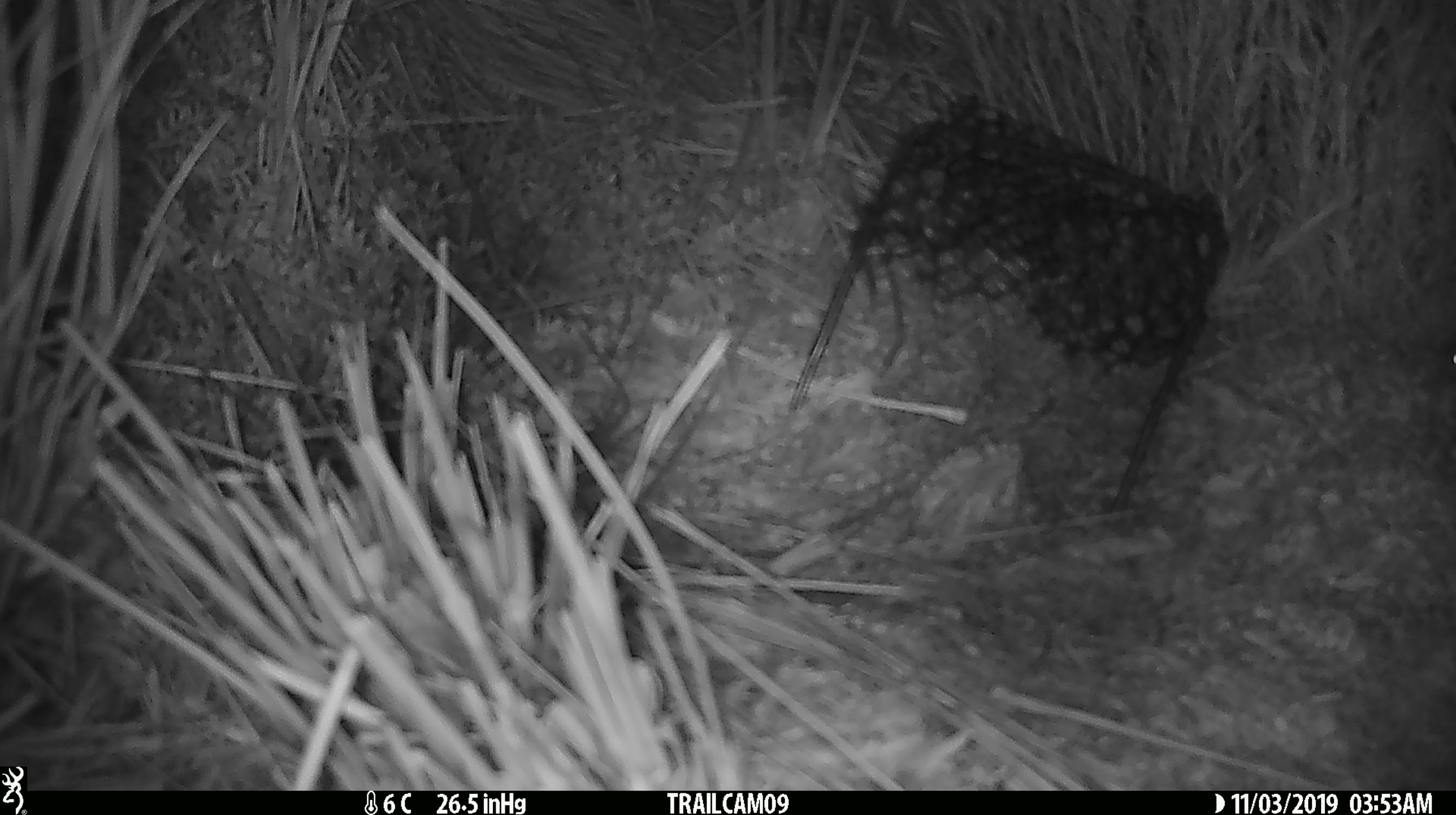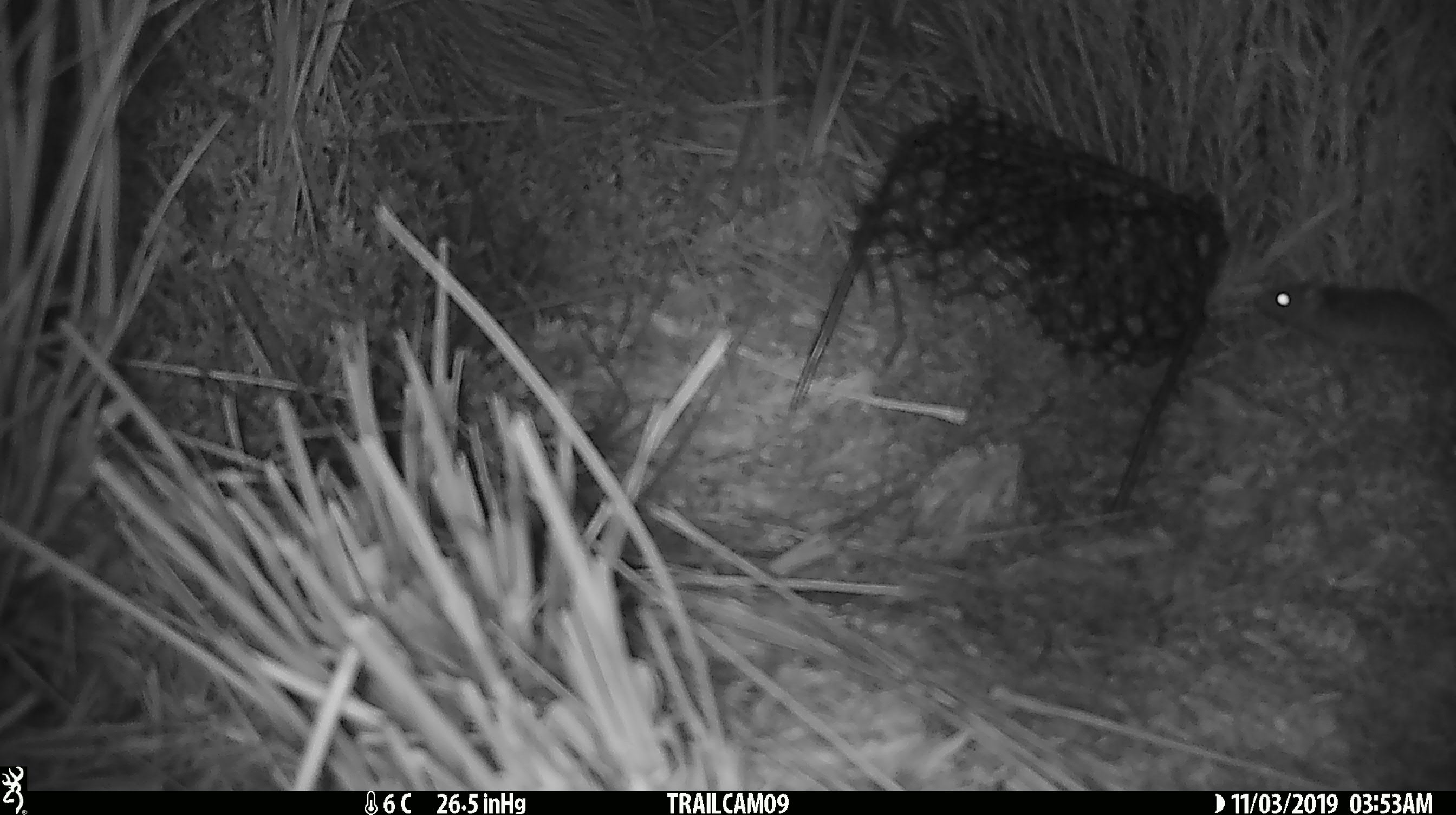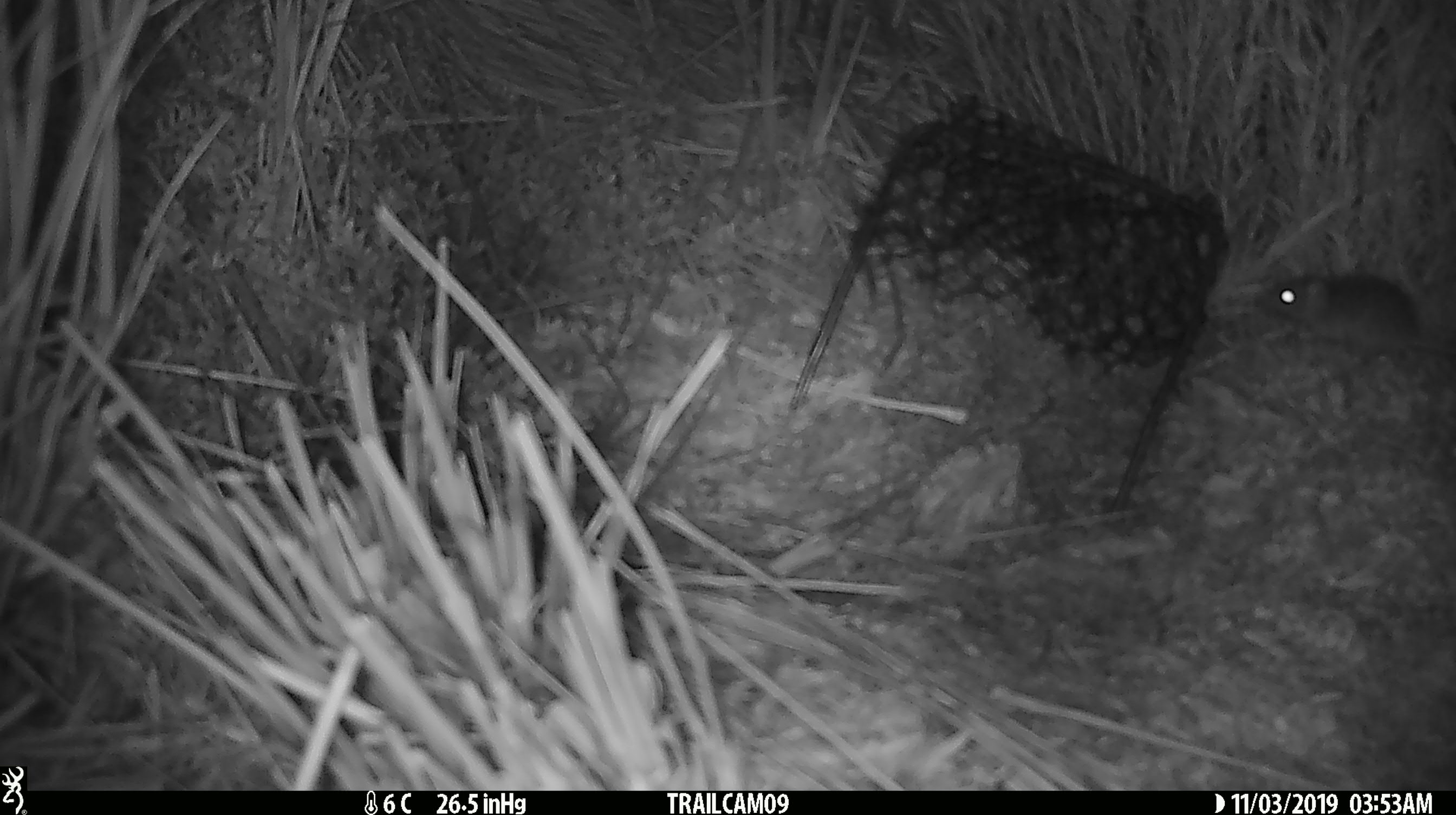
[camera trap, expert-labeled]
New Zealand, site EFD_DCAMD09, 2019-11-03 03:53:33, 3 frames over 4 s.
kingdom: Animalia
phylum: Chordata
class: Mammalia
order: Rodentia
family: Muridae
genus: Mus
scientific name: Mus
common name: mouse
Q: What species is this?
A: Mouse (Mus).